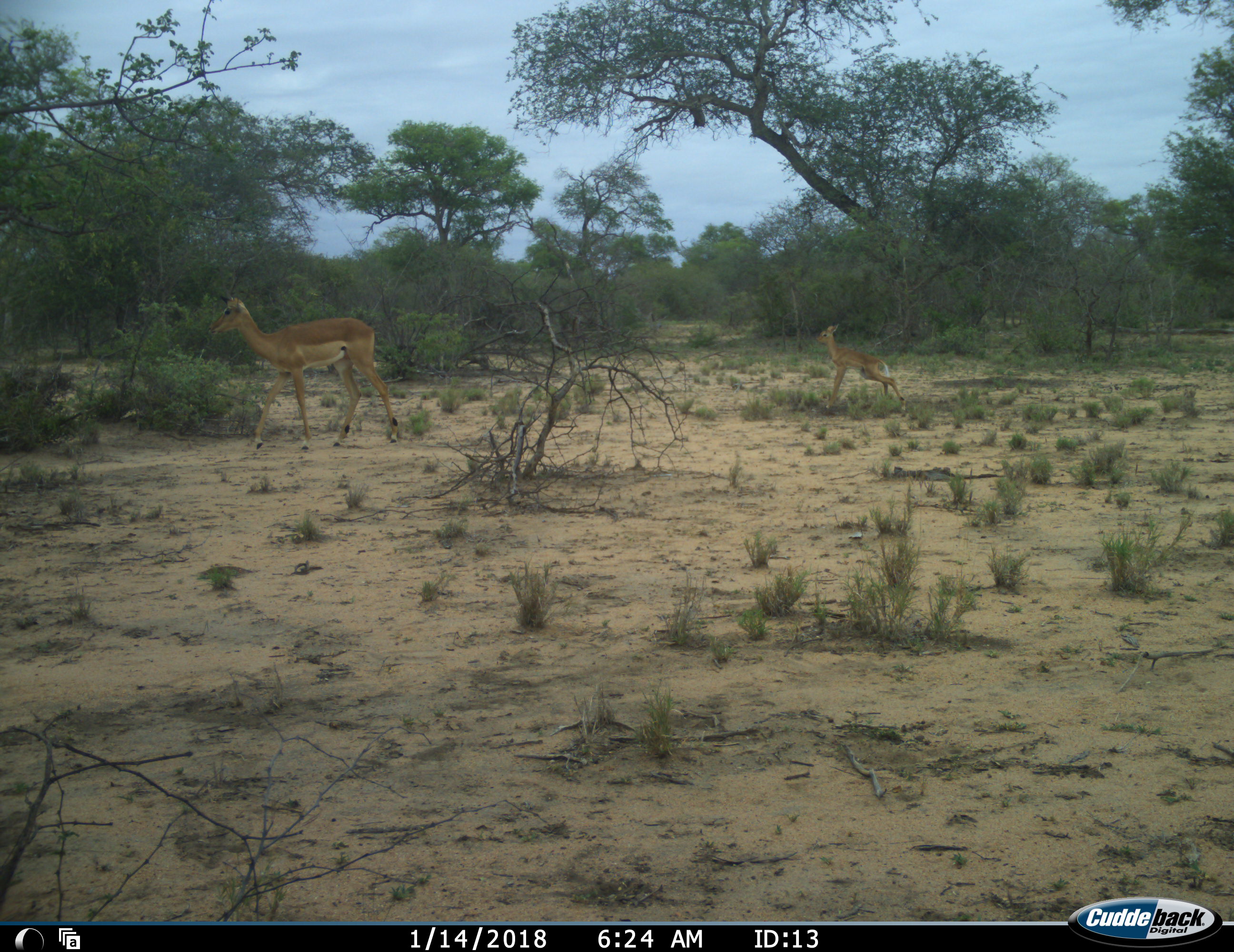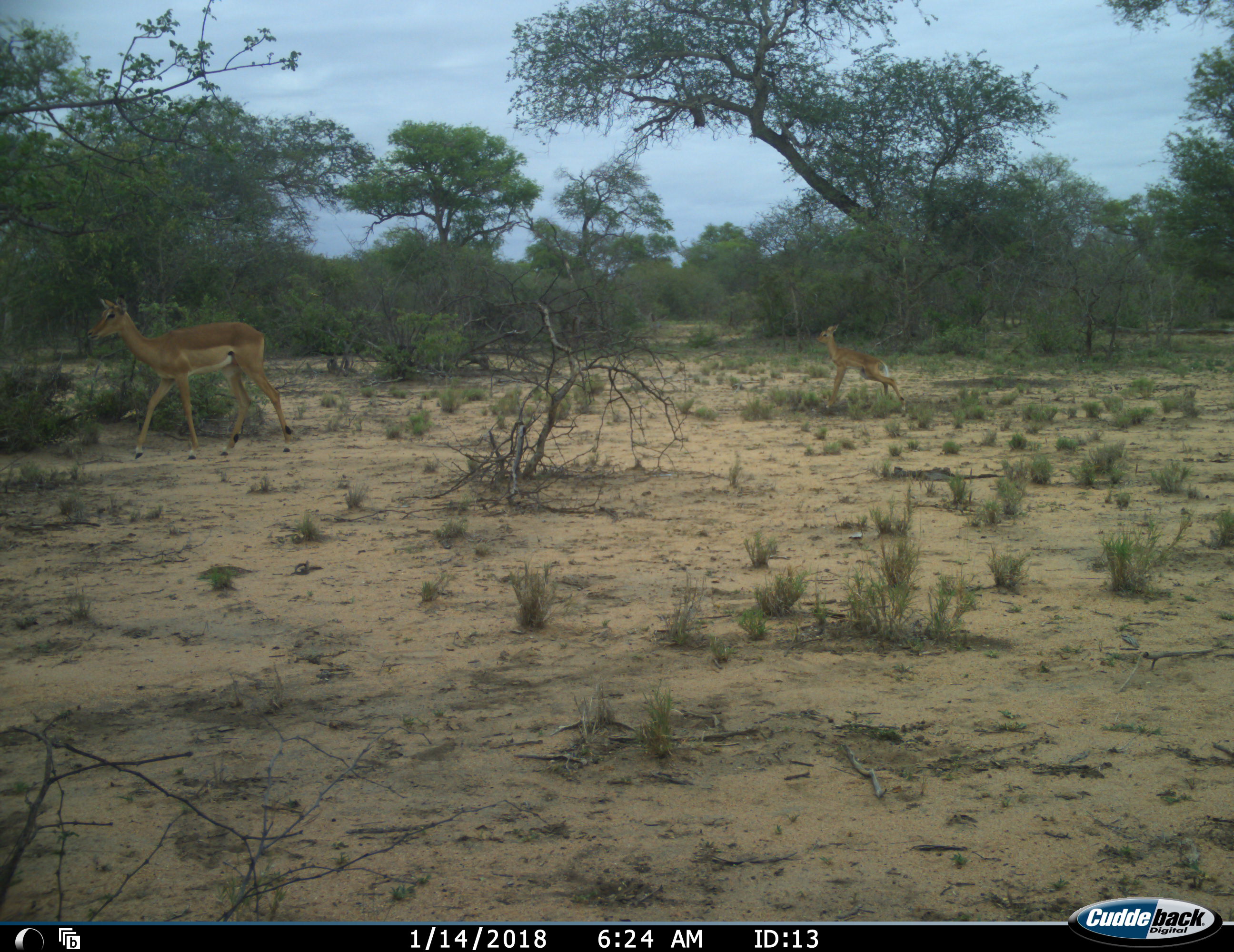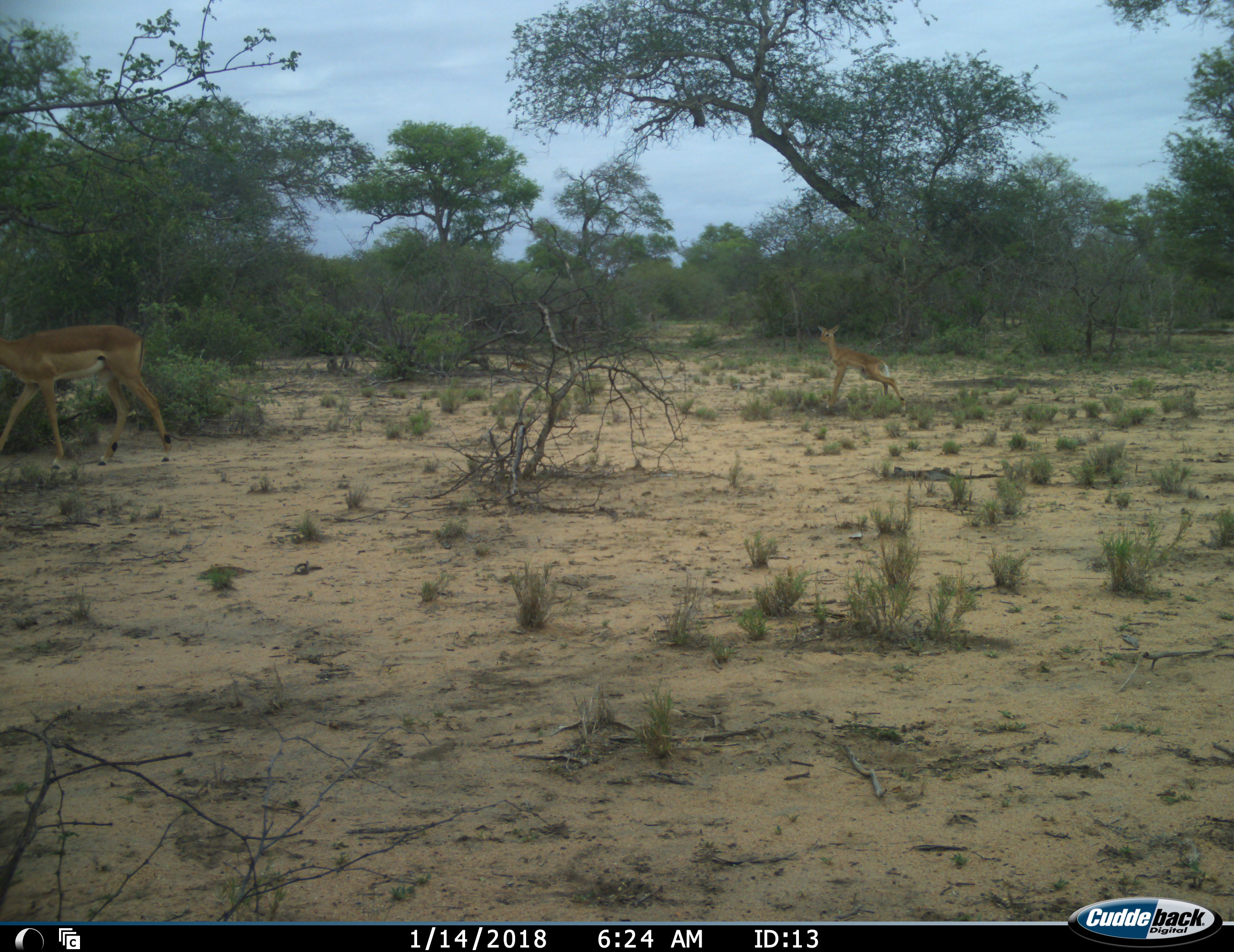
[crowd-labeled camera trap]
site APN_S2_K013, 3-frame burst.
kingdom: Animalia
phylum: Chordata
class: Mammalia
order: Artiodactyla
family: Bovidae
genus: Aepyceros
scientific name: Aepyceros melampus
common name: impala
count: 2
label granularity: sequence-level